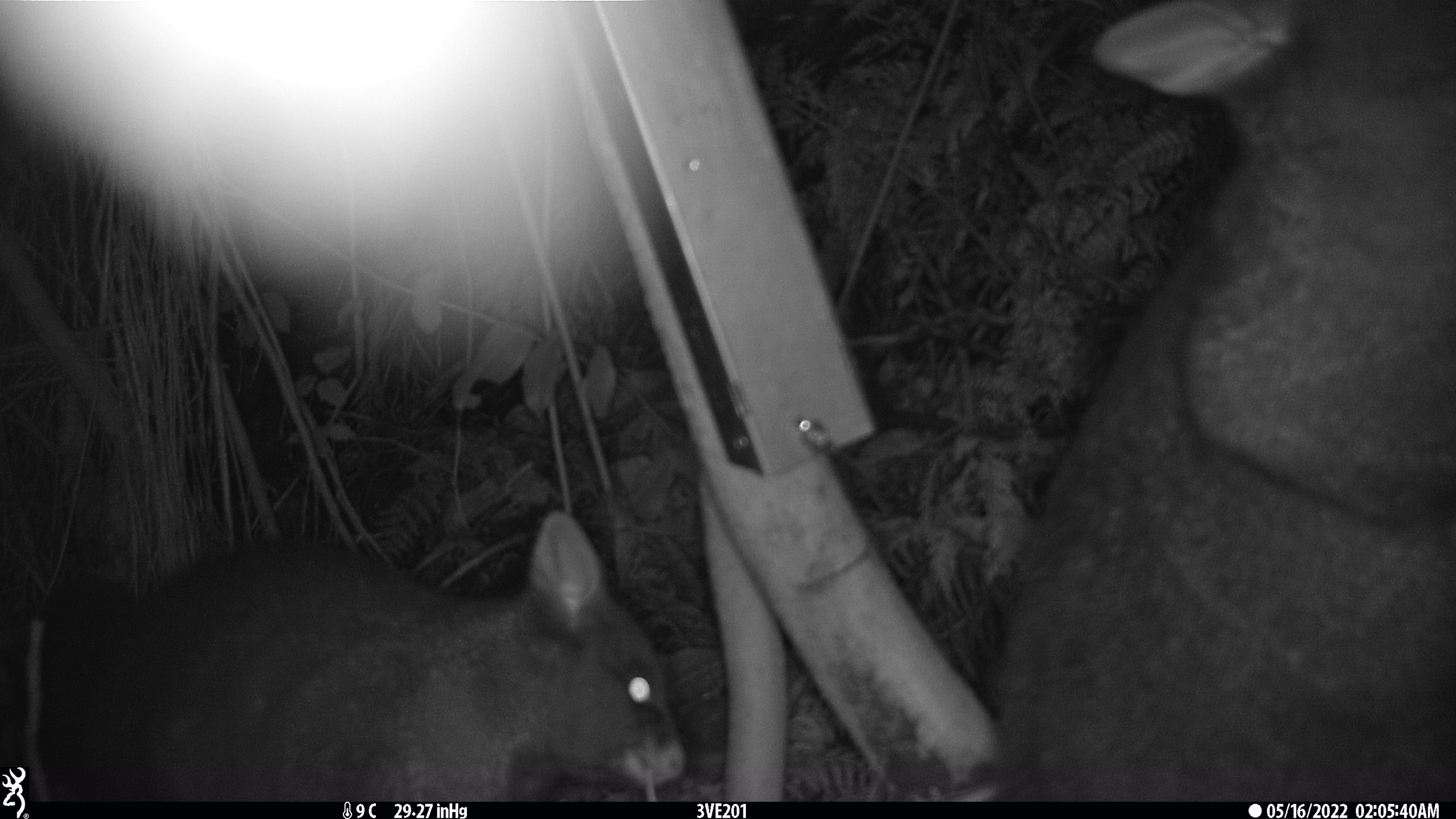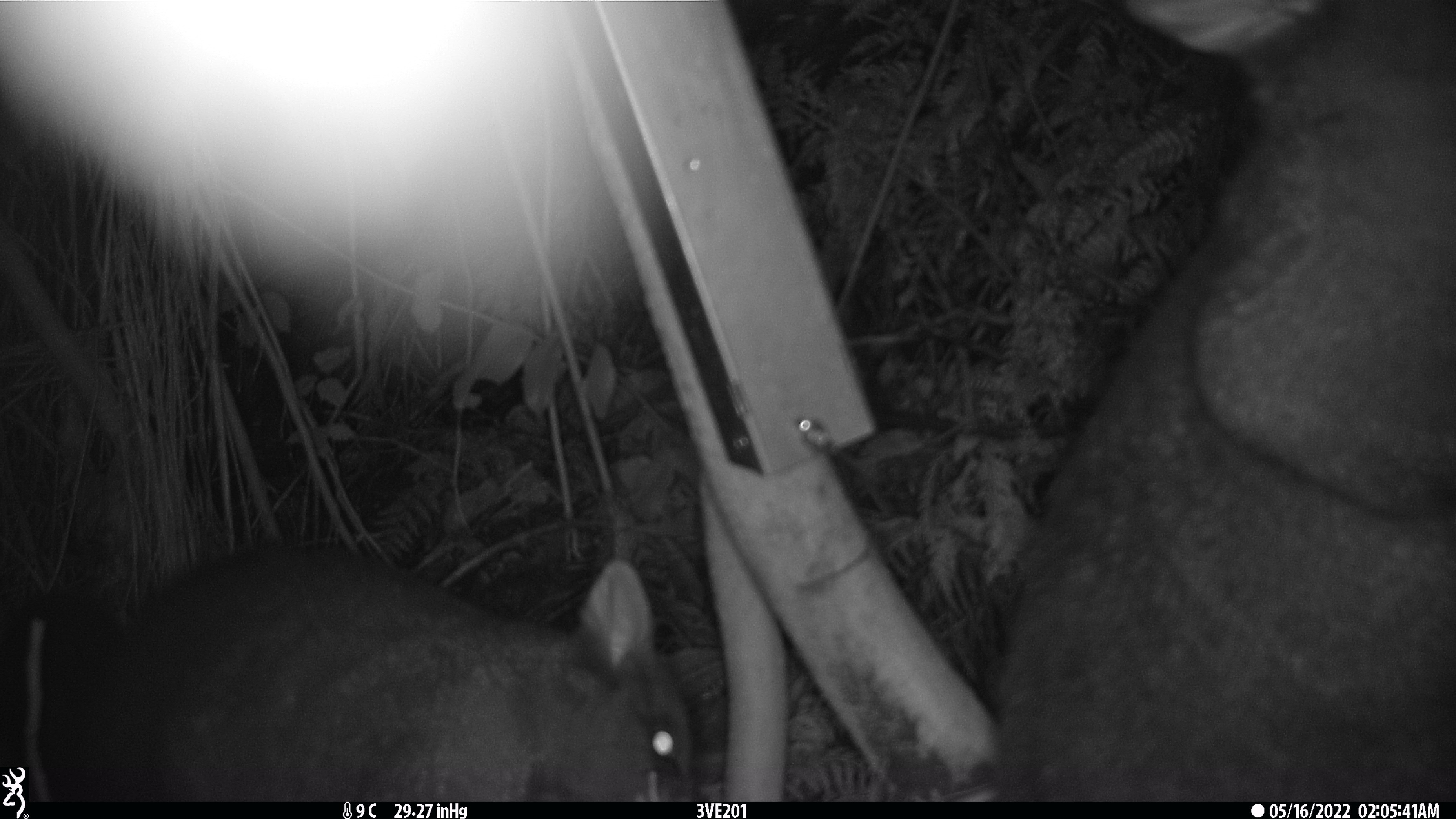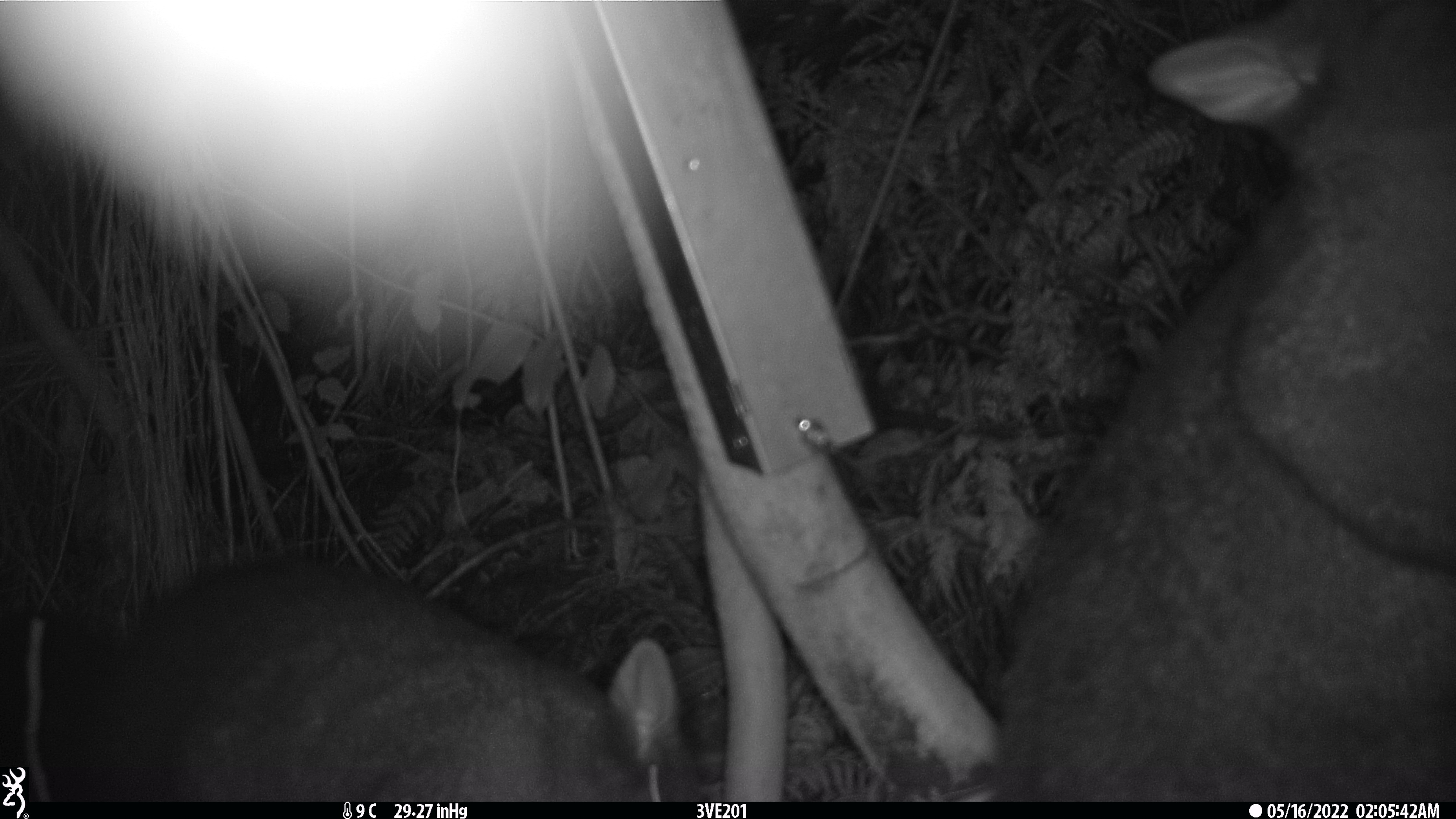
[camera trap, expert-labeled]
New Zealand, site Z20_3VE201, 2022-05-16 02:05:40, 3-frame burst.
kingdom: Animalia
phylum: Chordata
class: Mammalia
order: Diprotodontia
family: Phalangeridae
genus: Trichosurus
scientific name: Trichosurus vulpecula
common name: common brushtail possum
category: possum